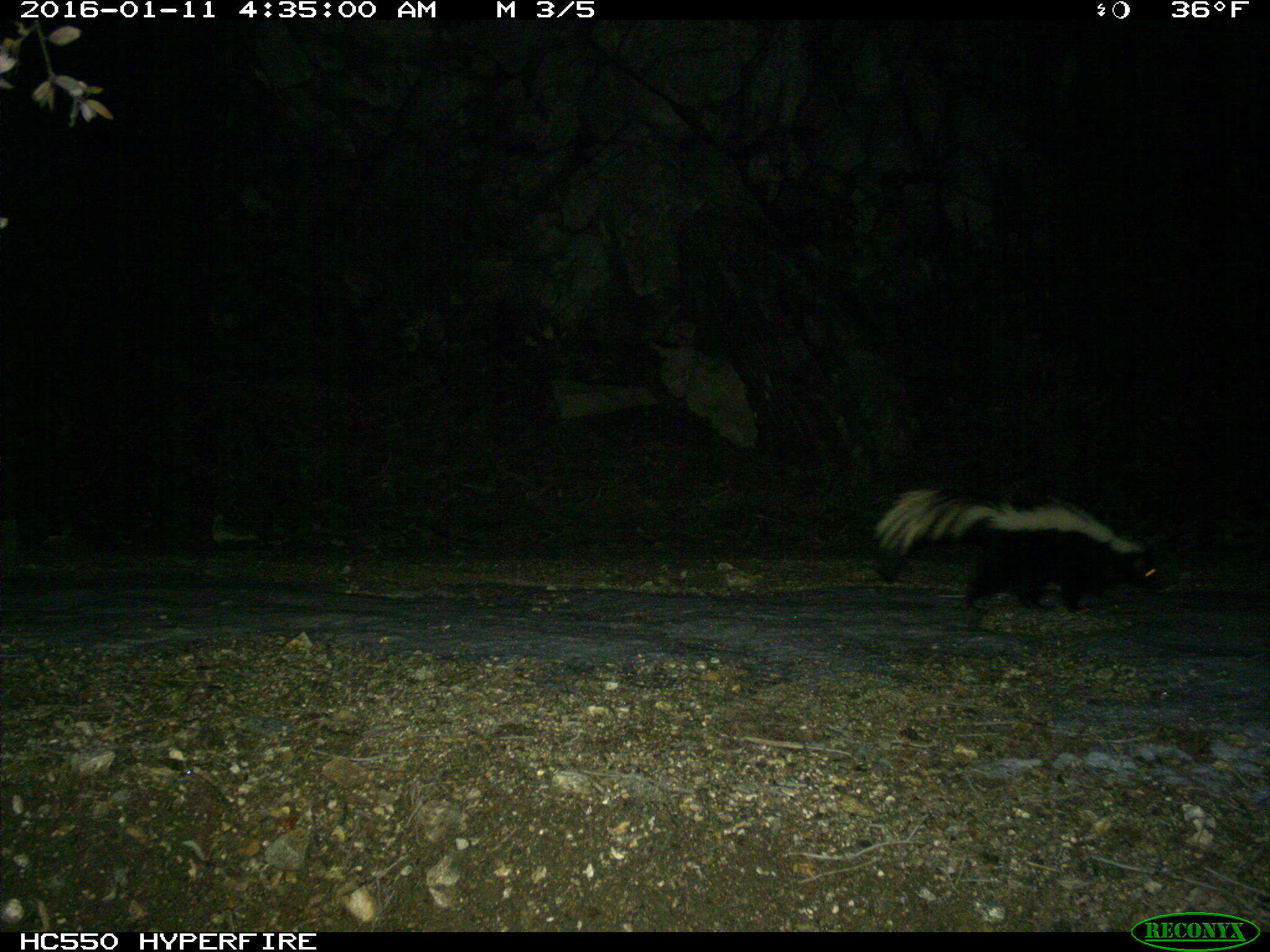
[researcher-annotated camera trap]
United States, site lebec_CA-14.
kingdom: Animalia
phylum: Chordata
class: Mammalia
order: Carnivora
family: Mephitidae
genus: Mephitis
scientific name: Mephitis mephitis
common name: striped skunk